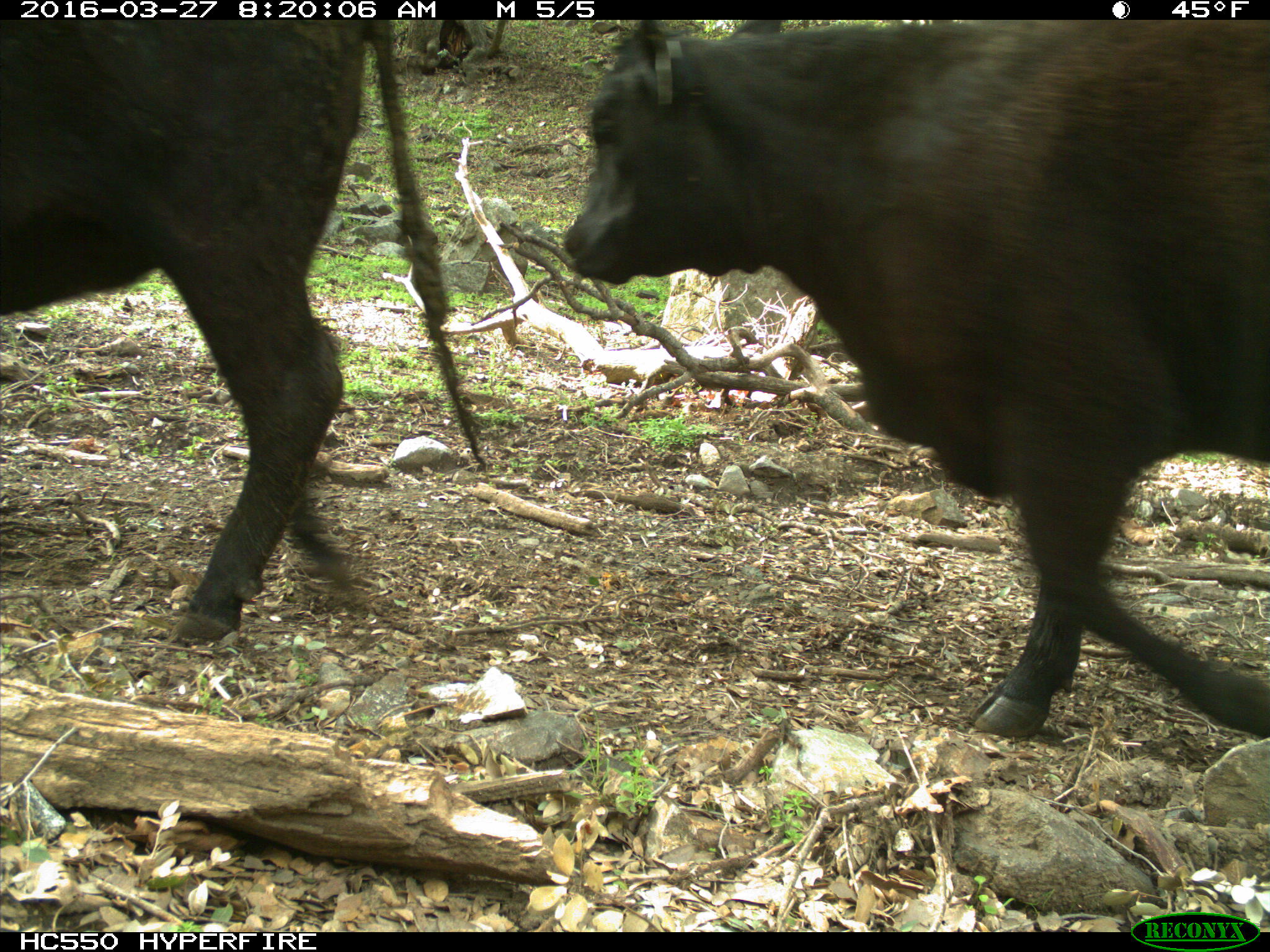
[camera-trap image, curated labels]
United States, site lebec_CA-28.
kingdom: Animalia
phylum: Chordata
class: Mammalia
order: Artiodactyla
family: Bovidae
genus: Bos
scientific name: Bos taurus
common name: domestic cow